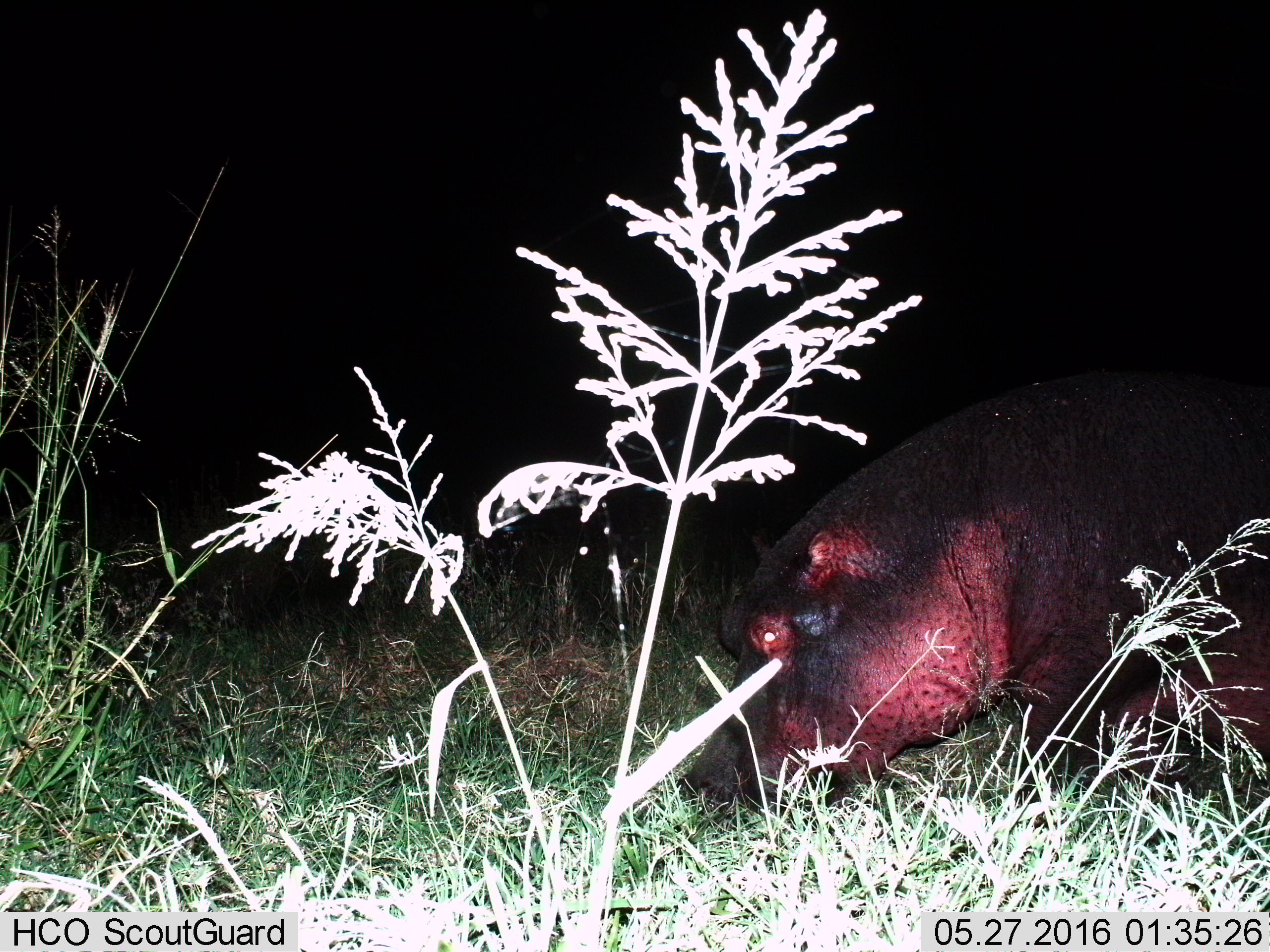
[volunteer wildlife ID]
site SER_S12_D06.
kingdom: Animalia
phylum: Chordata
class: Mammalia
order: Artiodactyla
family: Hippopotamidae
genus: Hippopotamus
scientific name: Hippopotamus amphibius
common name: hippopotamus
Hippopotamus (Hippopotamus amphibius), count 1. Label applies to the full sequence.